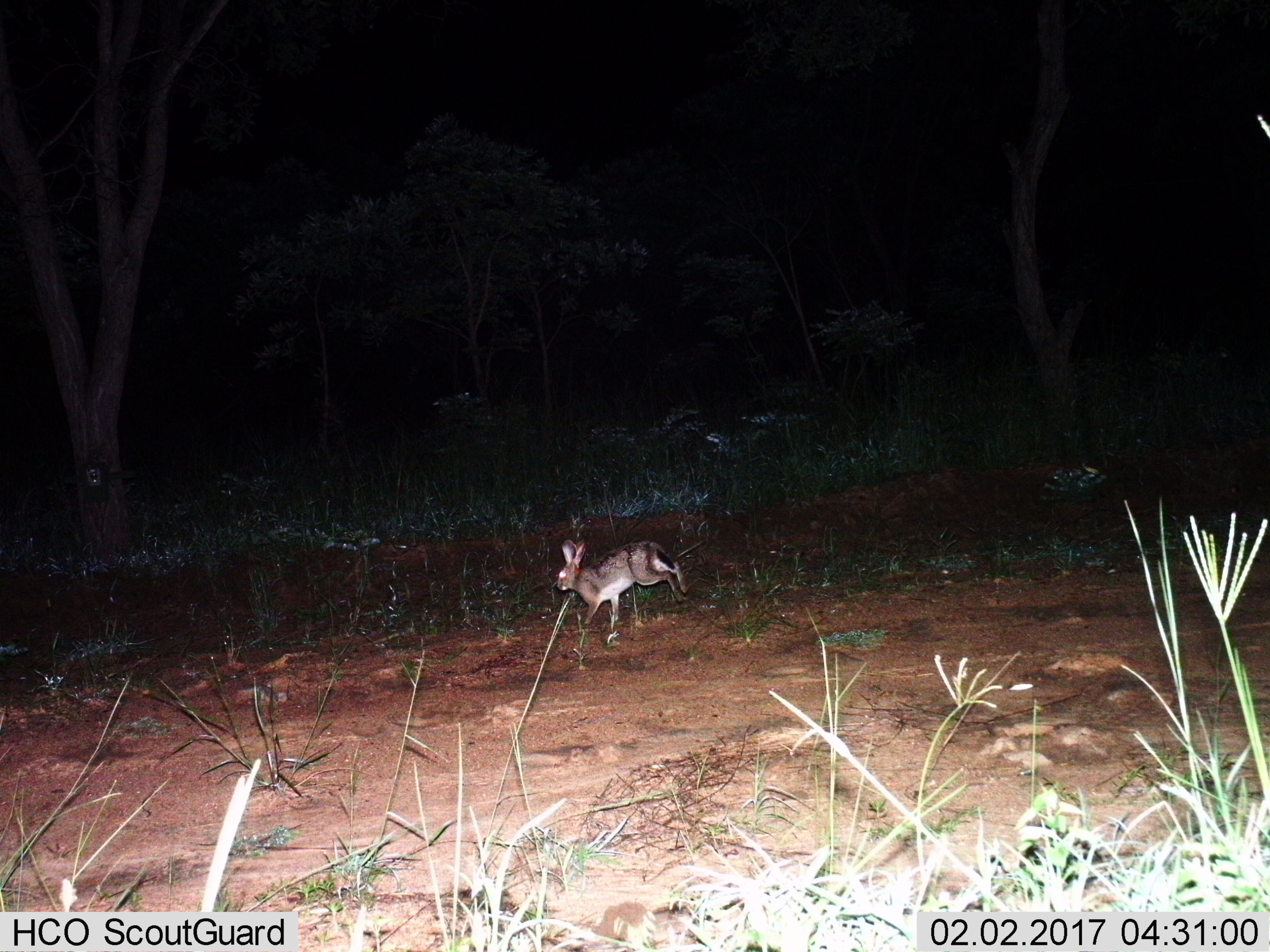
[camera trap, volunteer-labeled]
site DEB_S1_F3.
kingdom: Animalia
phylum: Chordata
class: Mammalia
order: Lagomorpha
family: Leporidae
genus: Lepus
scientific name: Lepus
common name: hare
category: hareunknown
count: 1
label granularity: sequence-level